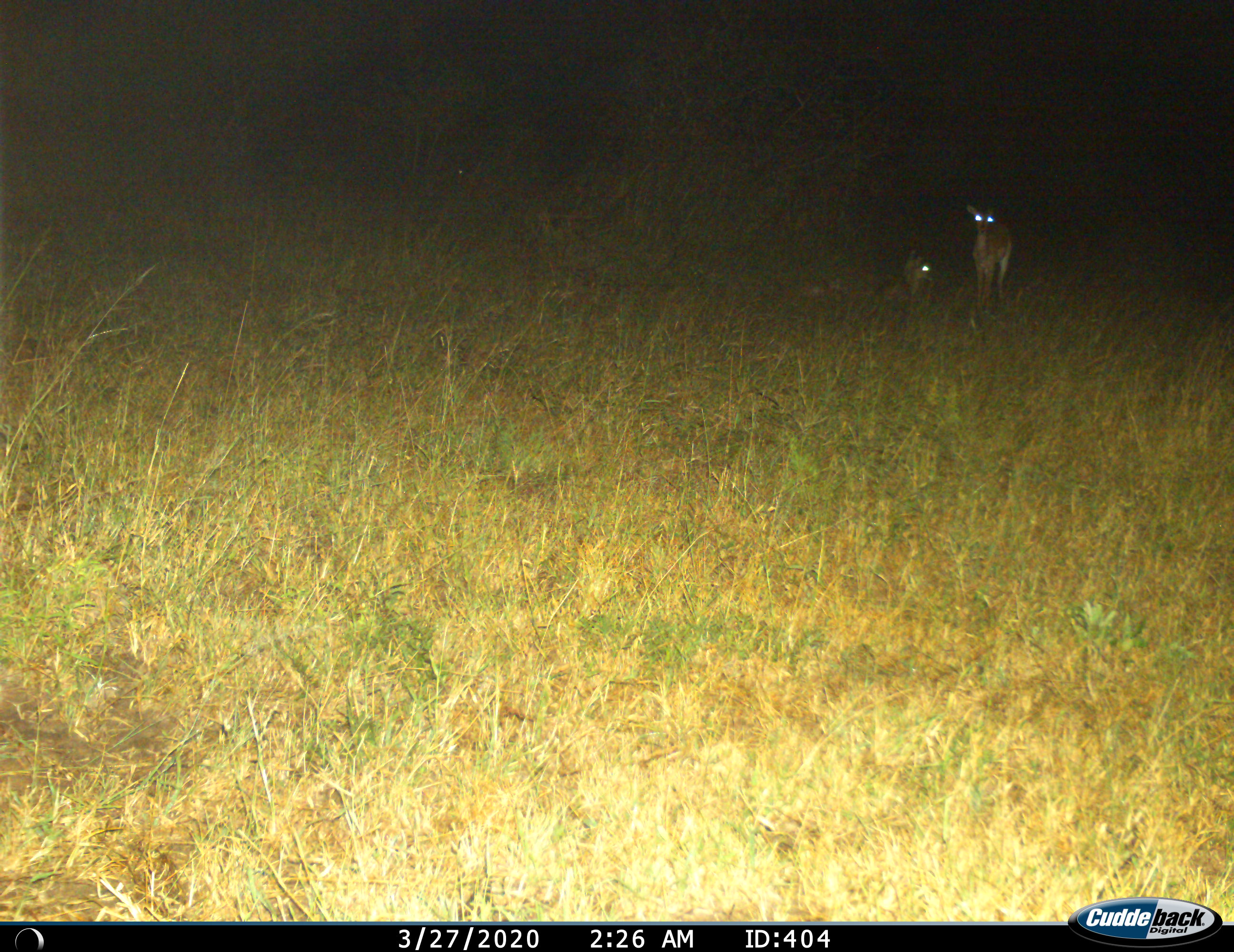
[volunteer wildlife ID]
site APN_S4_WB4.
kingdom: Animalia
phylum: Chordata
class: Mammalia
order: Artiodactyla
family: Bovidae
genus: Aepyceros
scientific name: Aepyceros melampus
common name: impala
Impala (Aepyceros melampus), count 2. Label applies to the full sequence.